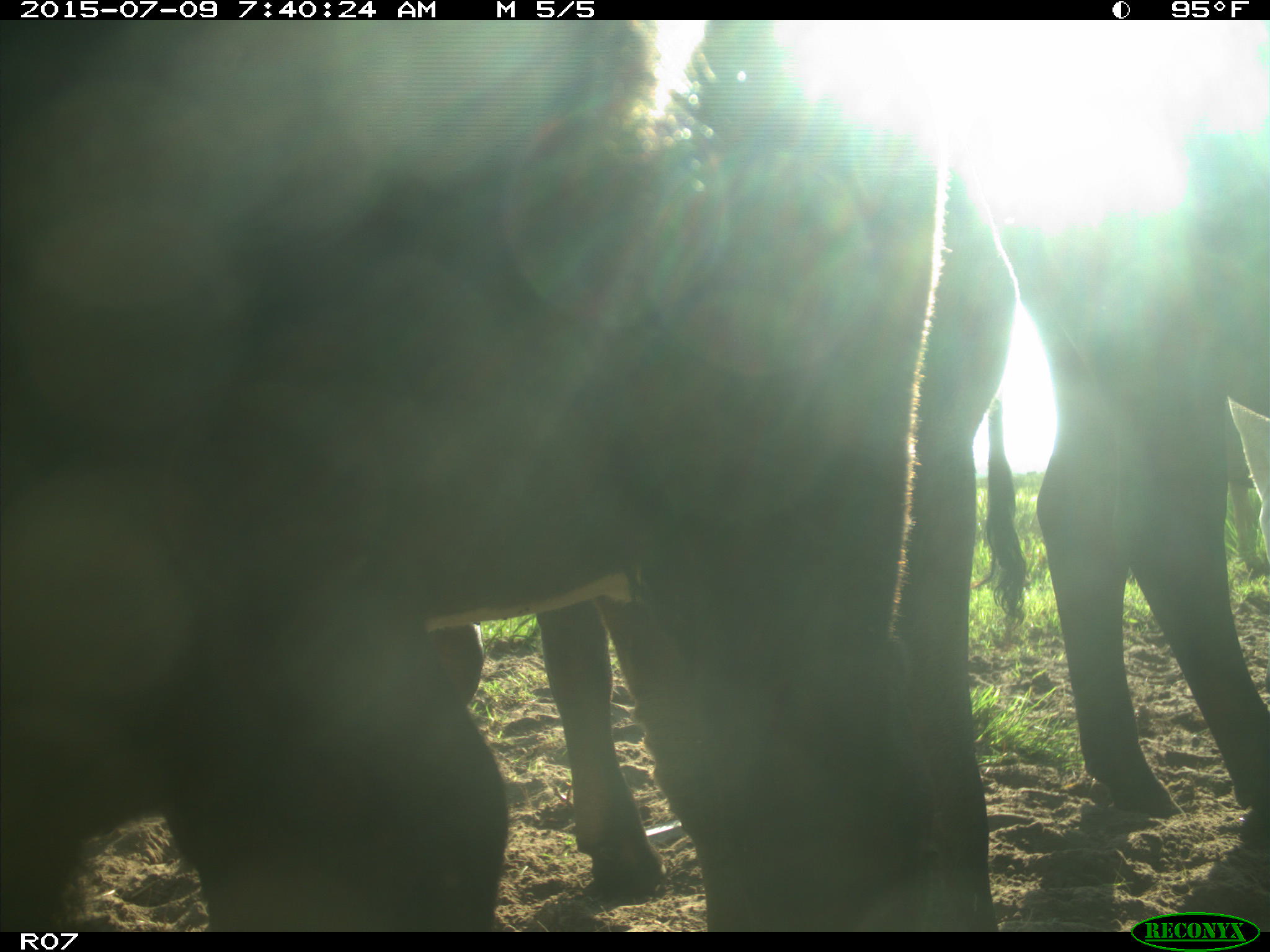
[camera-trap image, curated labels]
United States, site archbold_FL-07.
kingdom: Animalia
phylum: Chordata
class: Mammalia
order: Artiodactyla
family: Bovidae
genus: Bos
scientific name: Bos taurus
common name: domestic cow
Bos taurus (domestic cow).